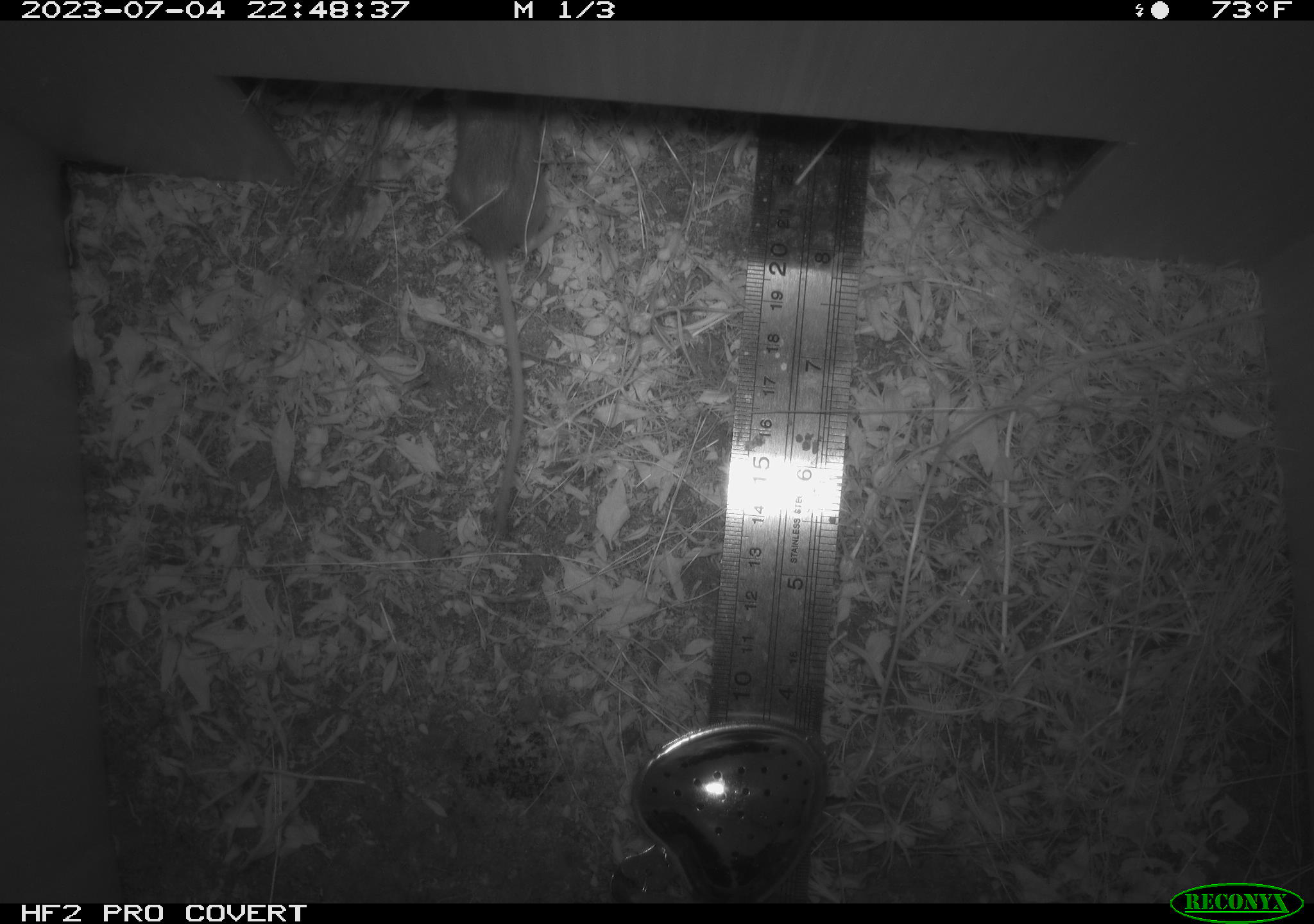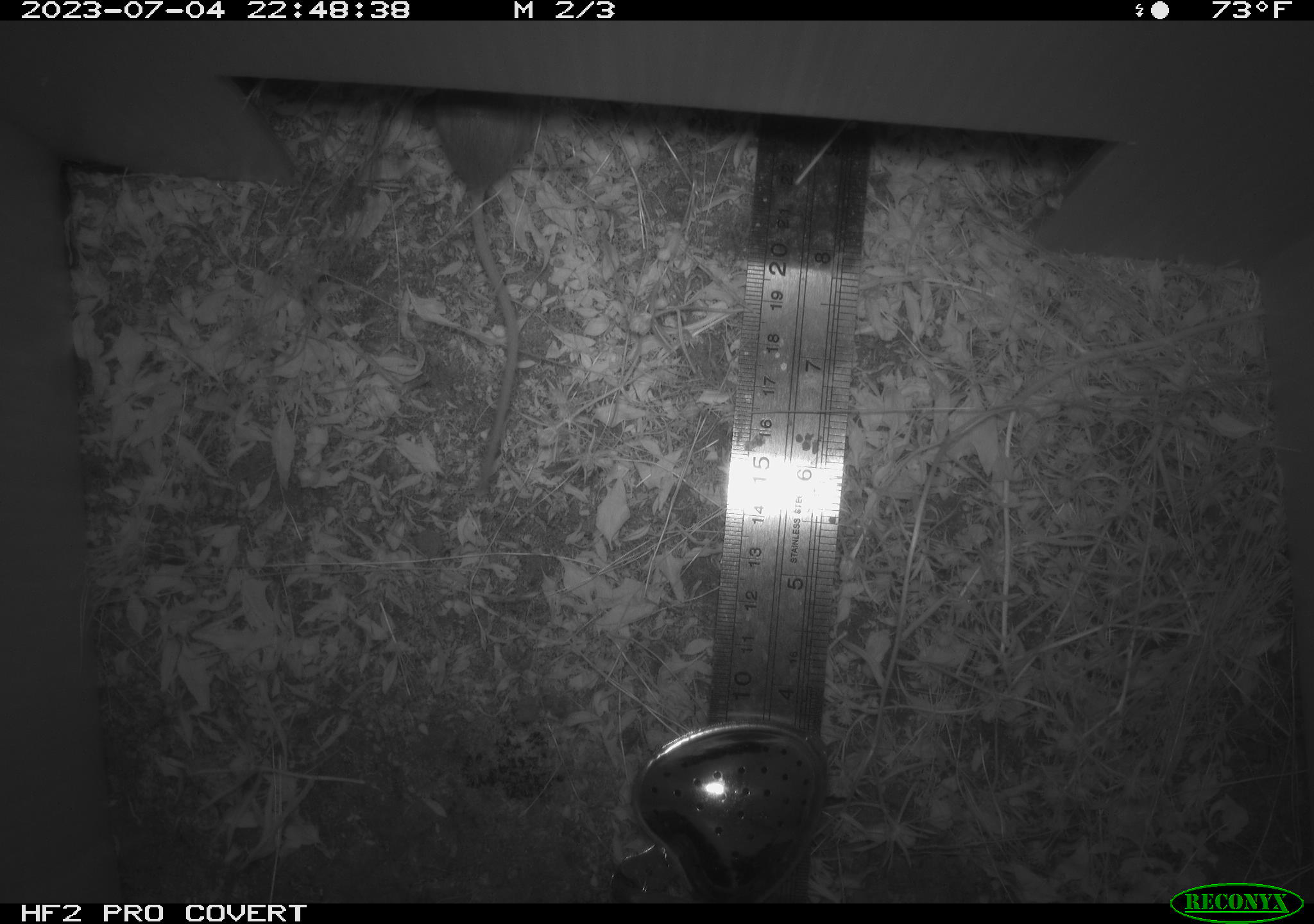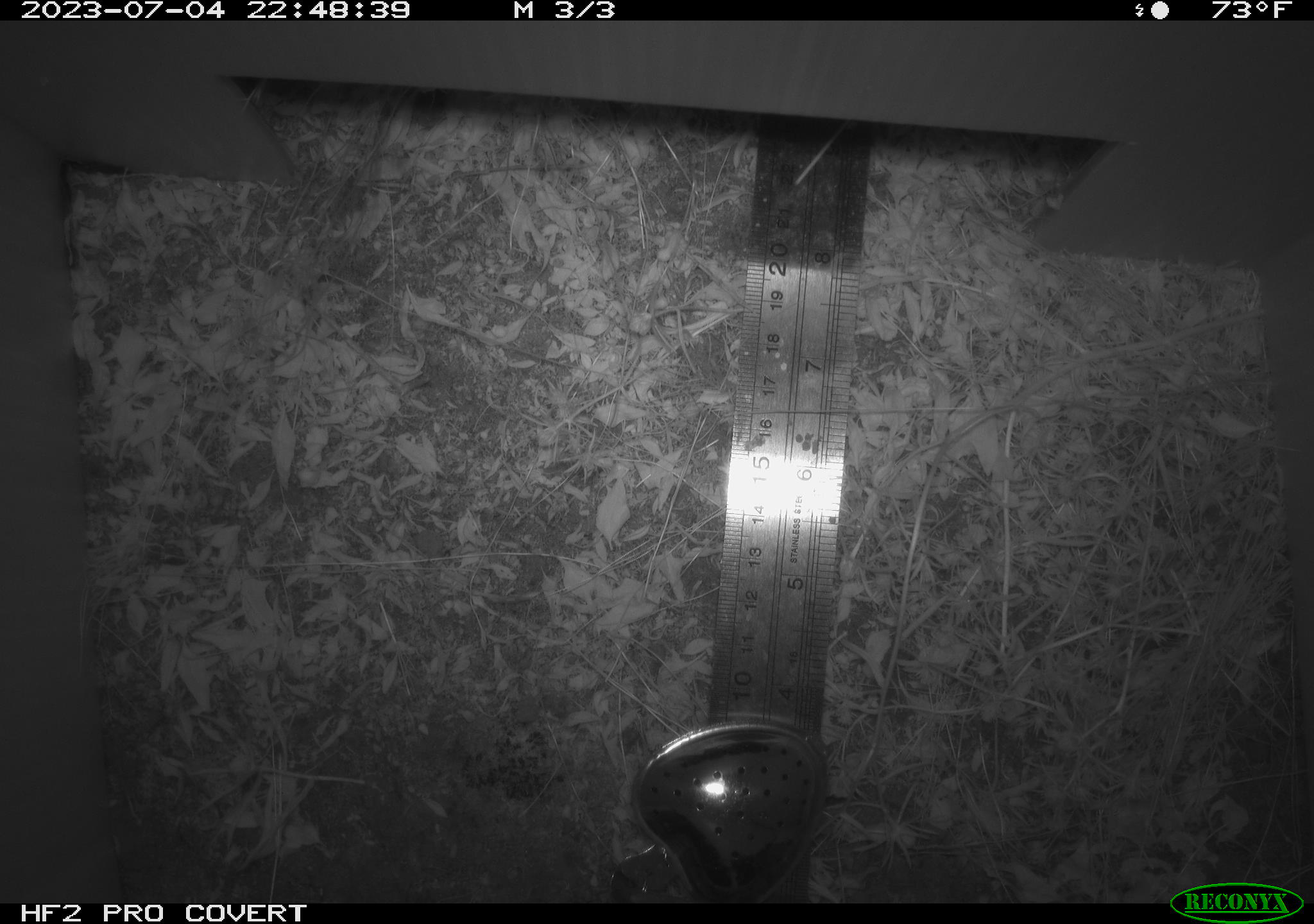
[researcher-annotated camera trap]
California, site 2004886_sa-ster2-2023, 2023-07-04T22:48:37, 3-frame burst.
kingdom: Animalia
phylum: Chordata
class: Mammalia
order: Rodentia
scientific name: Rodentia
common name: mouse species